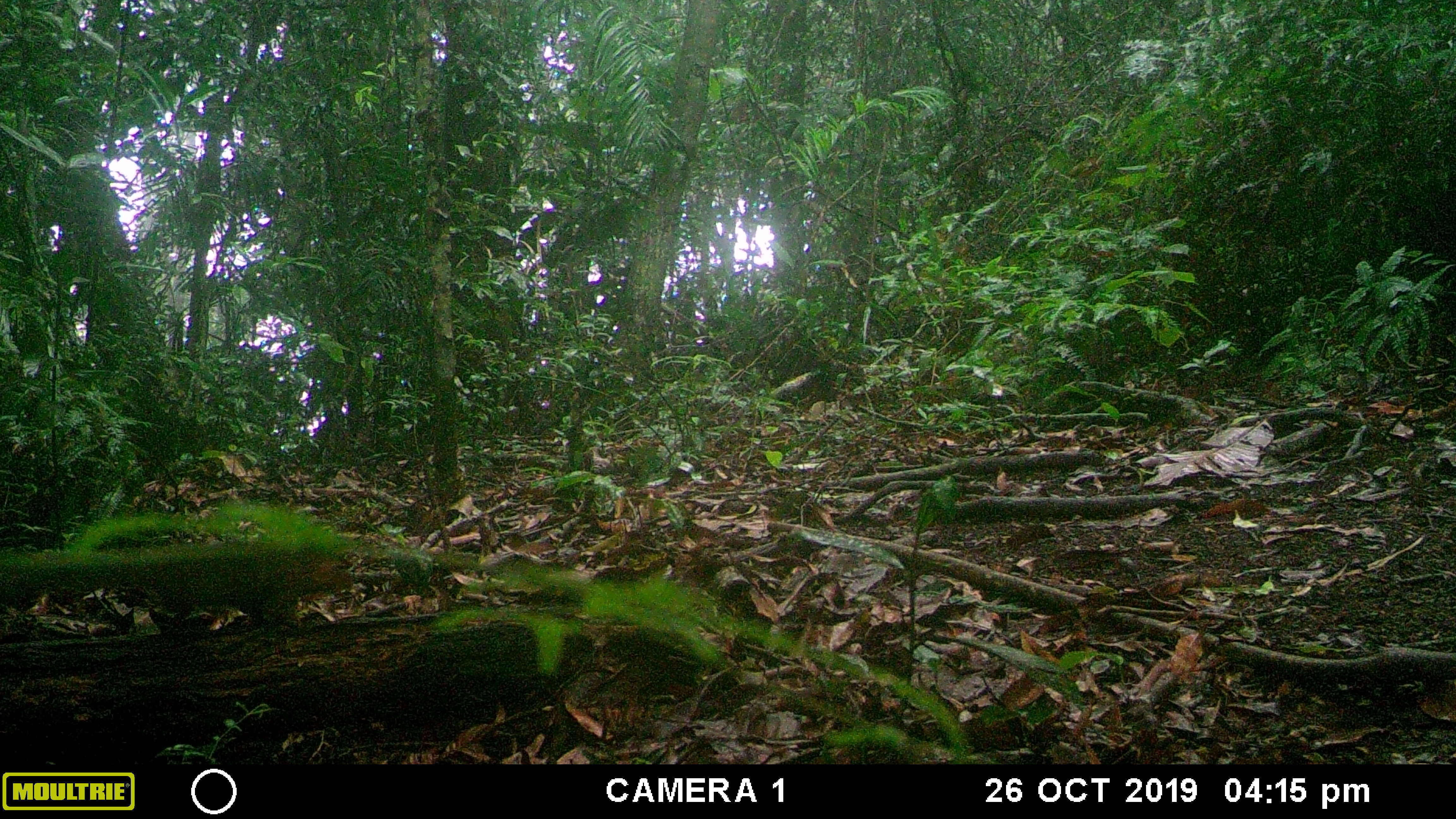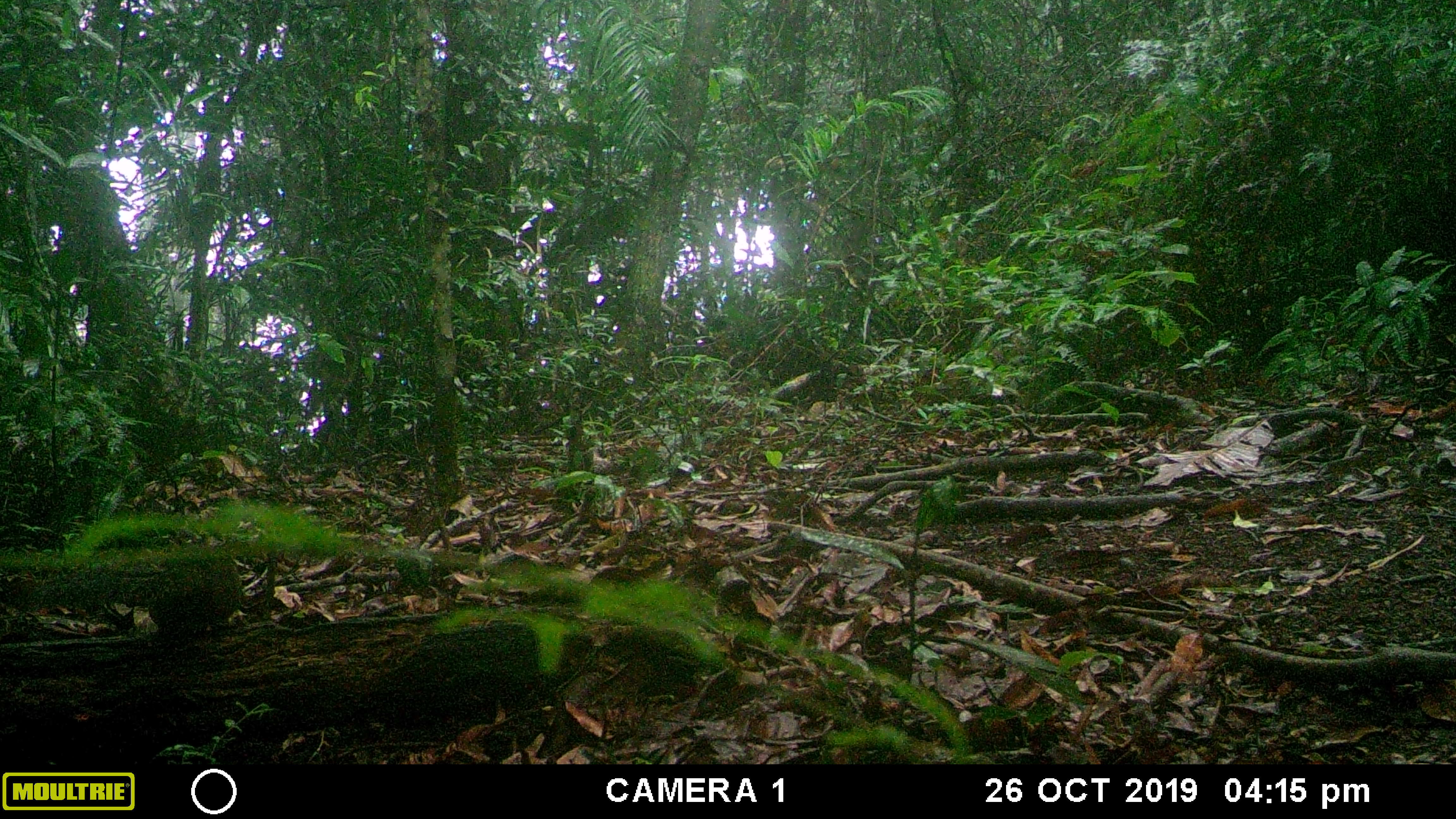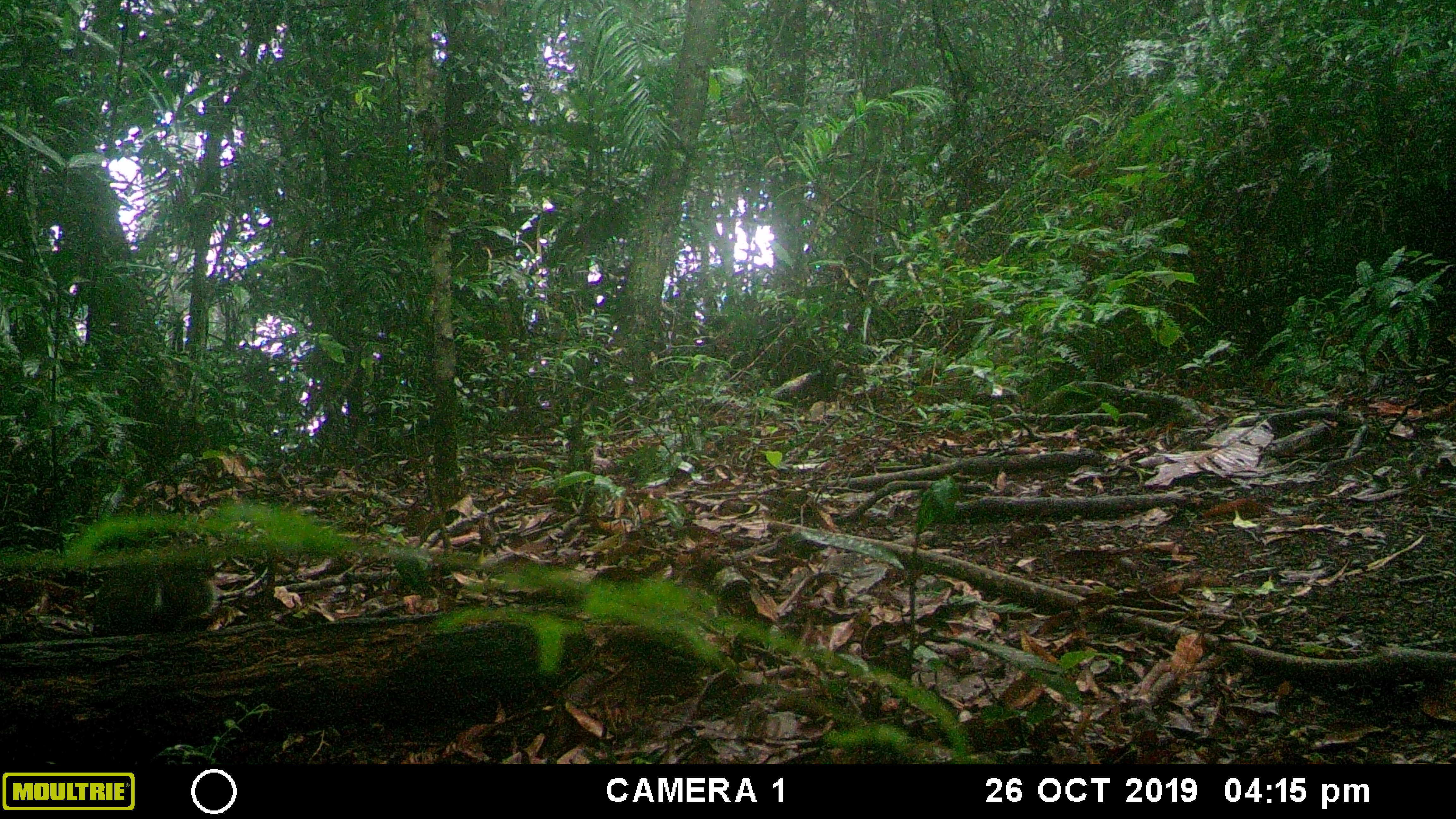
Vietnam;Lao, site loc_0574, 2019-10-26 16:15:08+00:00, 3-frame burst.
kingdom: Animalia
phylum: Chordata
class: Mammalia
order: Rodentia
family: Sciuridae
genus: Dremomys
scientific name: Dremomys rufigenis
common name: red-cheeked squirrel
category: red cheeked squirrel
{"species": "red cheeked squirrel (red-cheeked squirrel) (Dremomys rufigenis)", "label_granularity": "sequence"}